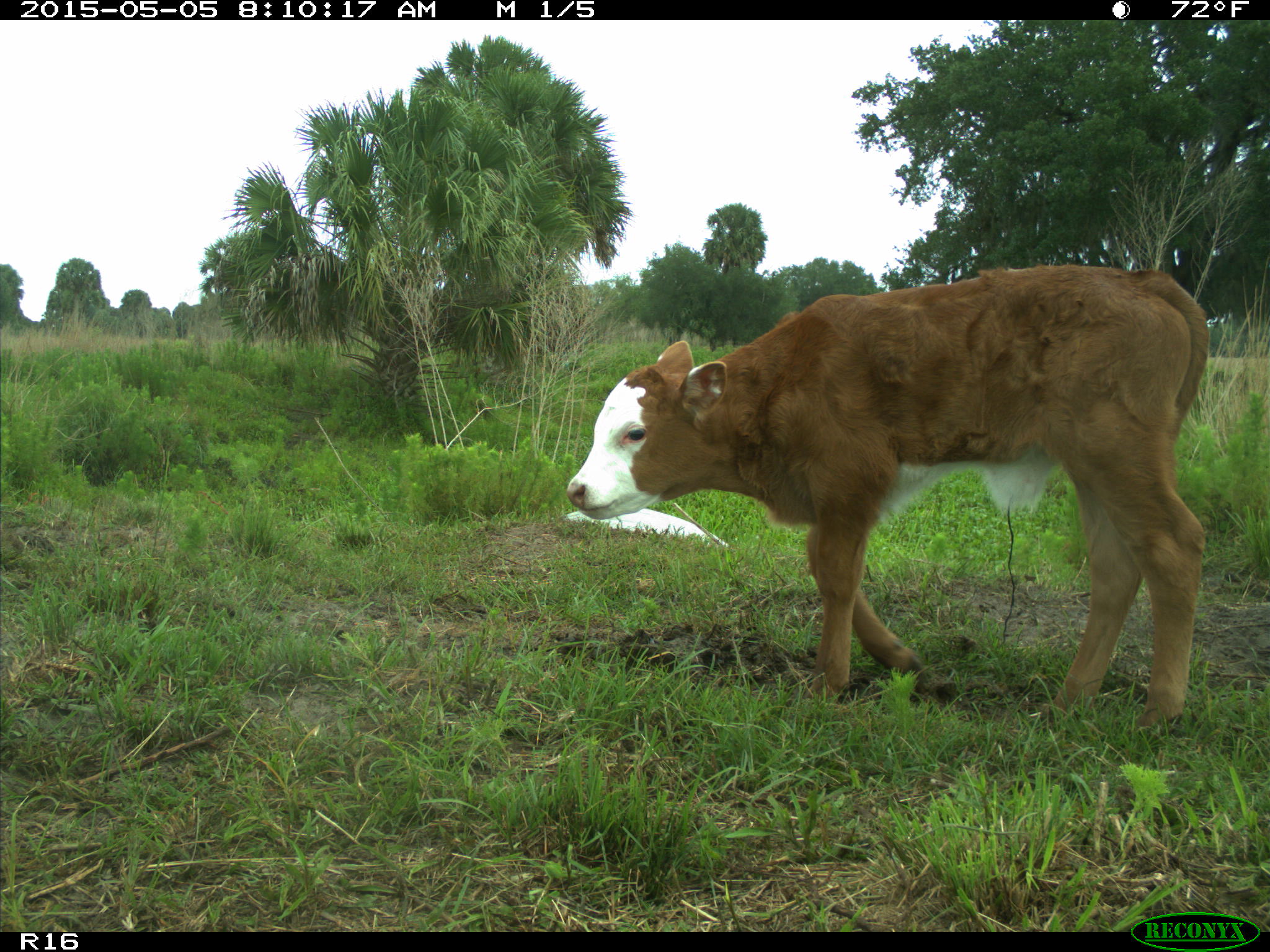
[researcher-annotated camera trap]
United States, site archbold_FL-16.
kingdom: Animalia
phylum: Chordata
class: Mammalia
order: Artiodactyla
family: Bovidae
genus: Bos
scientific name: Bos taurus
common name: domestic cow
Bos taurus (domestic cow).